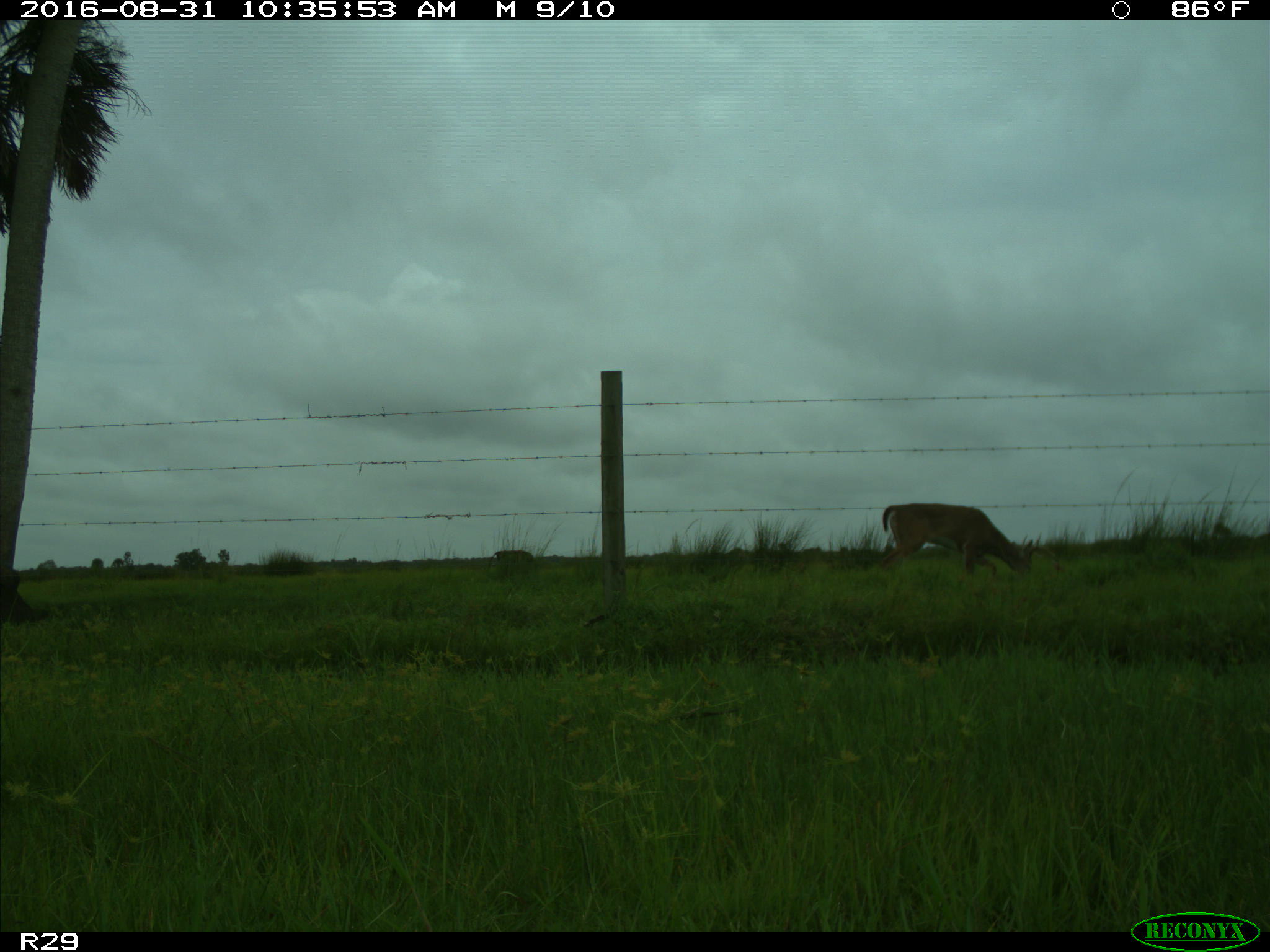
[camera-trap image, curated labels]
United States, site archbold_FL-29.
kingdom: Animalia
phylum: Chordata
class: Mammalia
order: Artiodactyla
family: Cervidae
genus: Odocoileus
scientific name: Odocoileus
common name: deer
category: unidentified deer